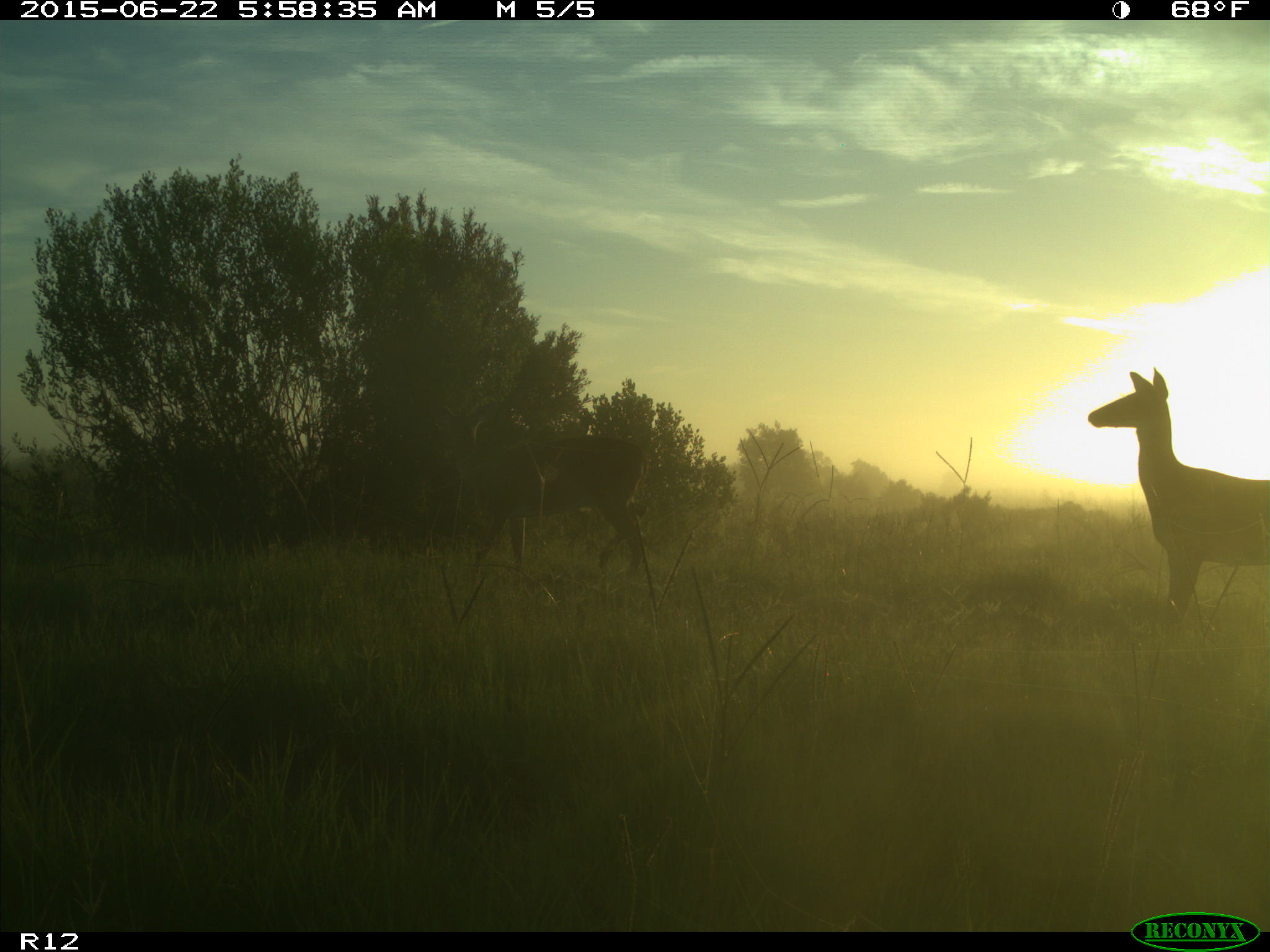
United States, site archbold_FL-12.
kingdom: Animalia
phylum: Chordata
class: Mammalia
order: Artiodactyla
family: Cervidae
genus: Odocoileus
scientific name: Odocoileus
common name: deer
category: unidentified deer